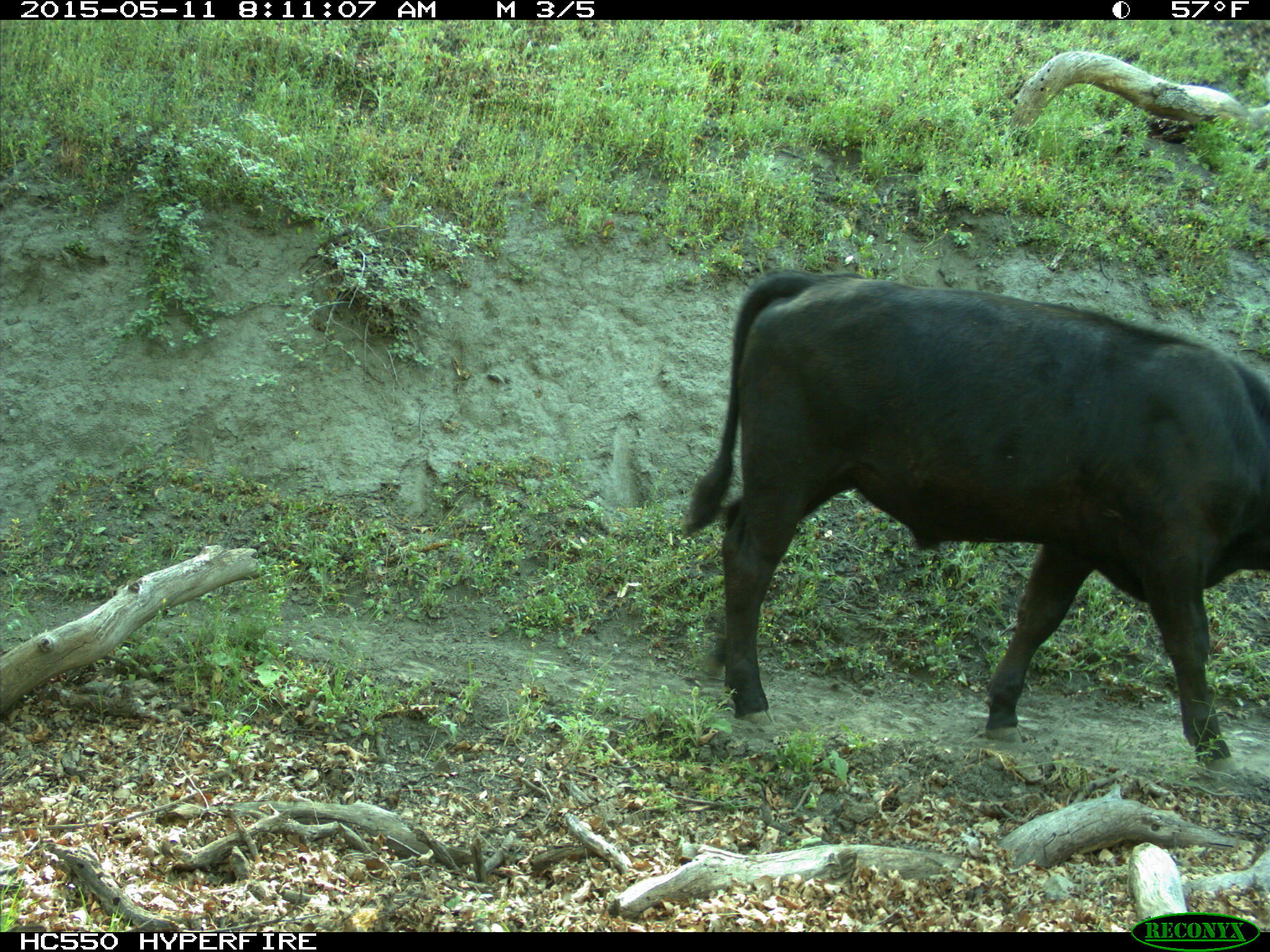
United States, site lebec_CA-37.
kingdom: Animalia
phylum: Chordata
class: Mammalia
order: Artiodactyla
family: Bovidae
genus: Bos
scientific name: Bos taurus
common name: domestic cow